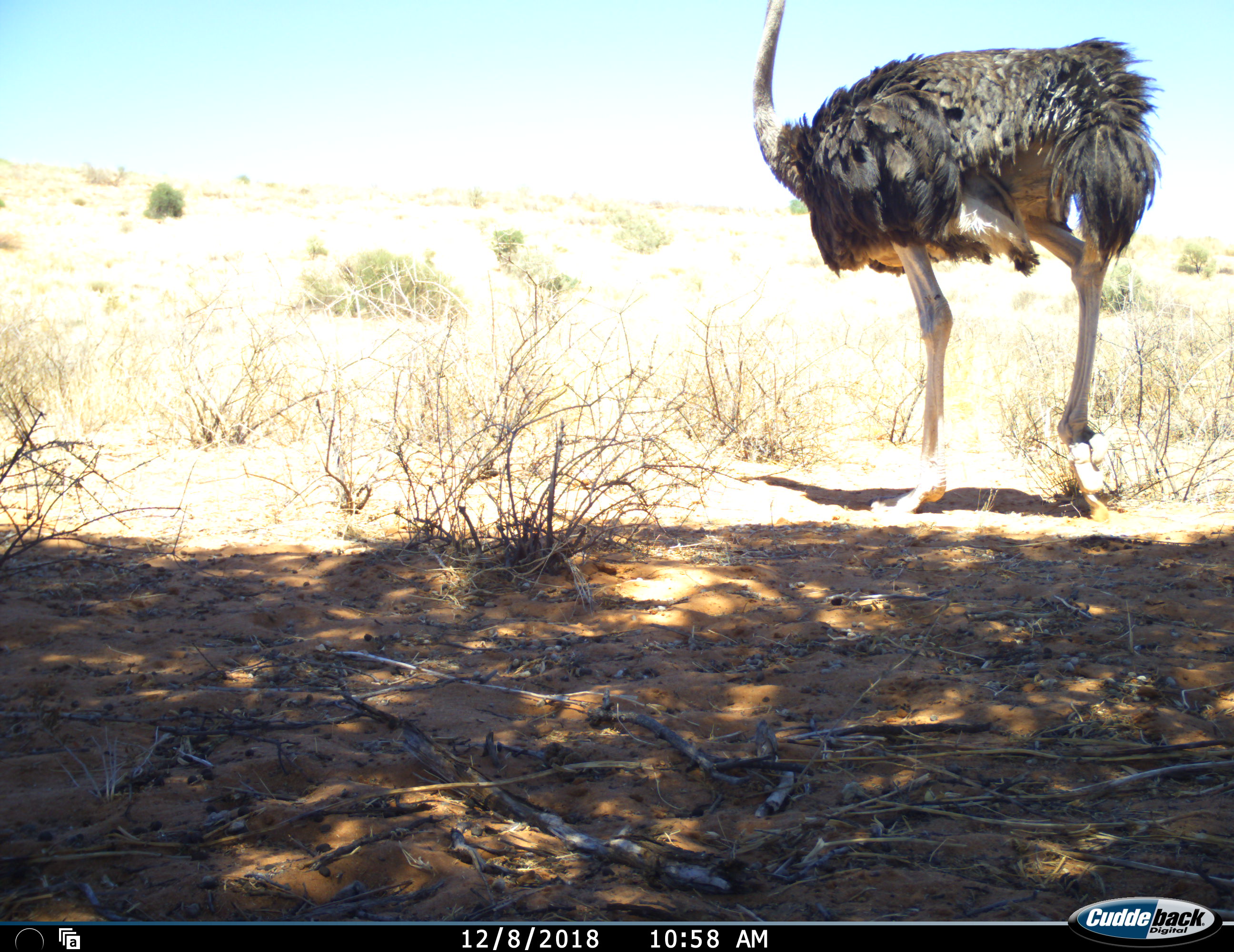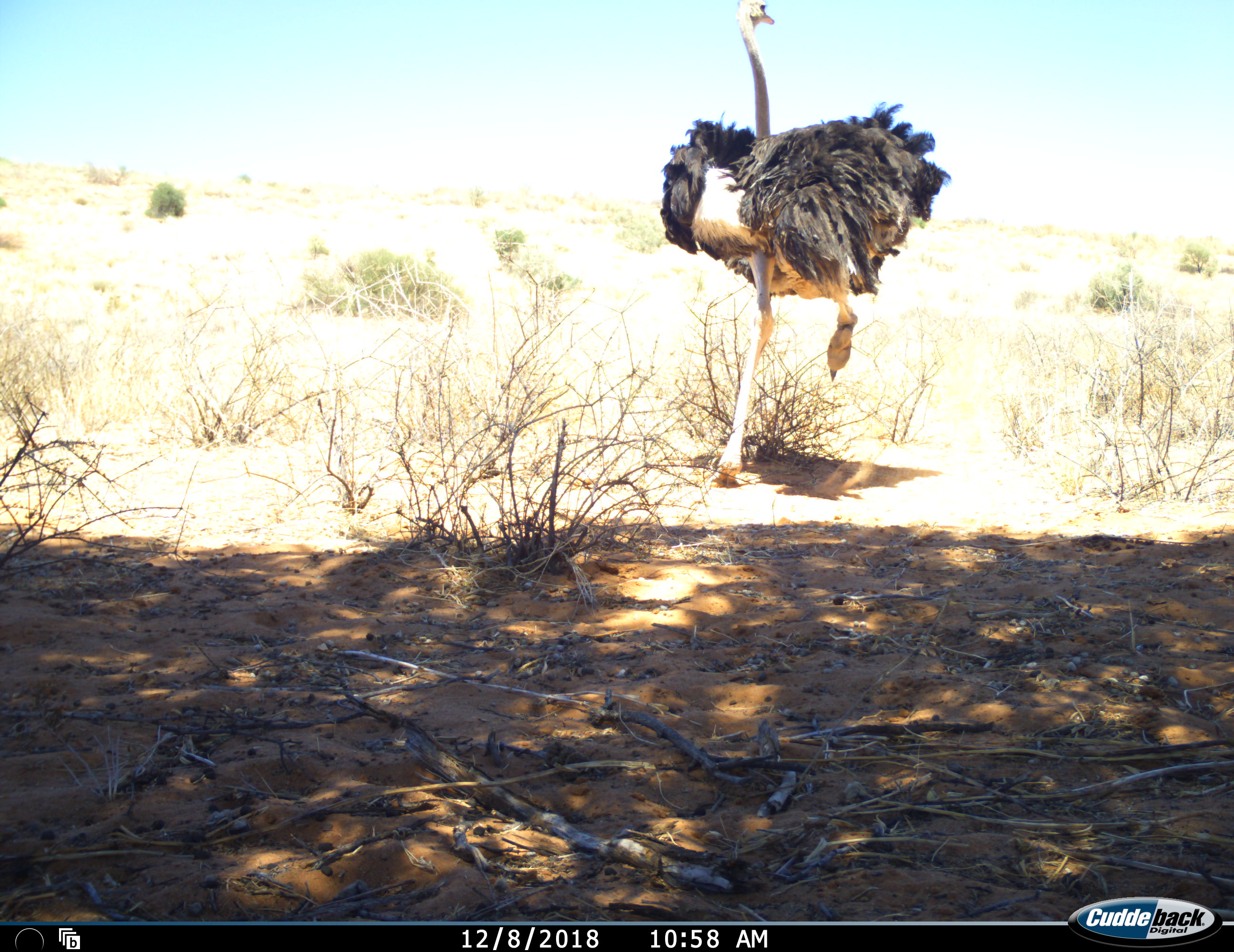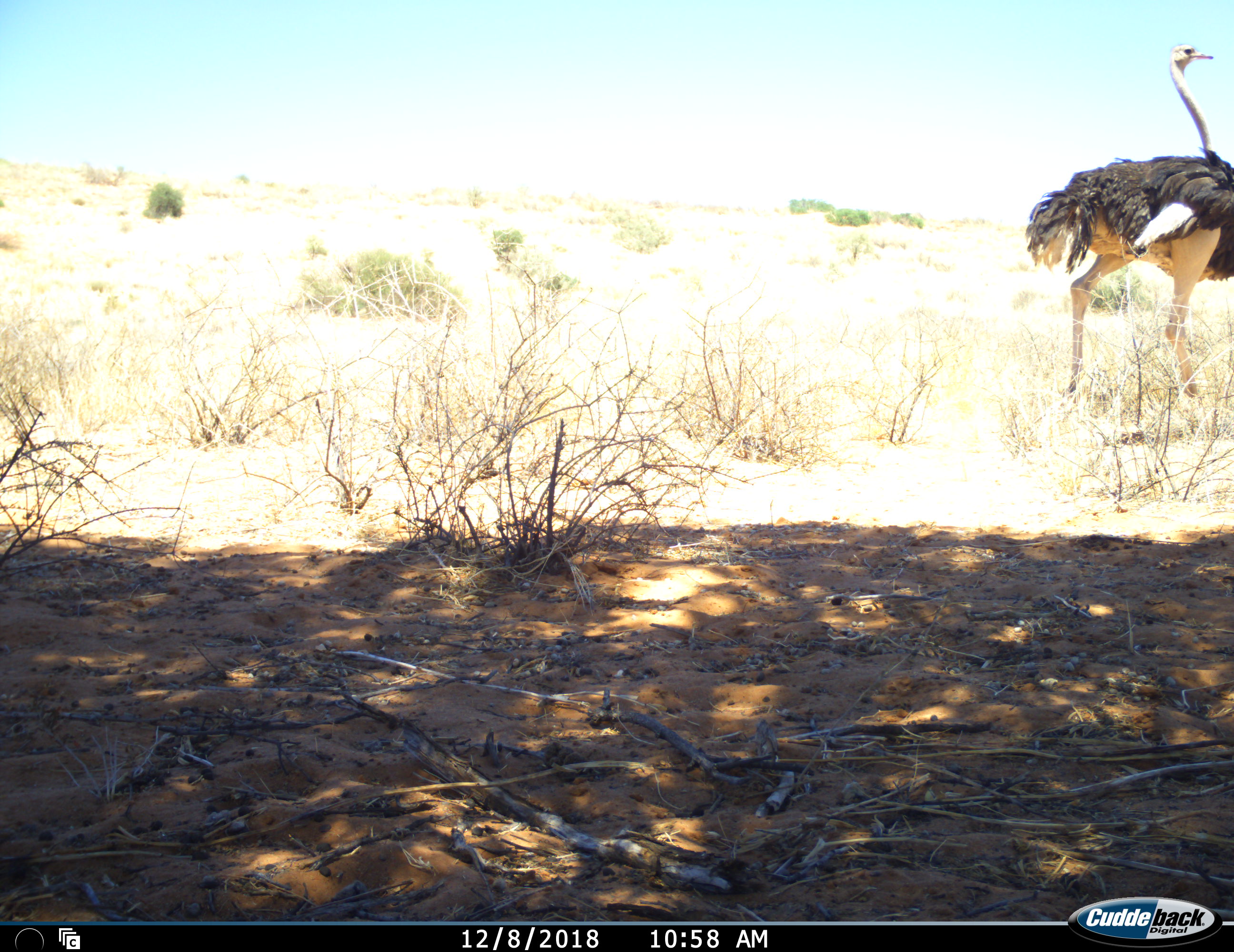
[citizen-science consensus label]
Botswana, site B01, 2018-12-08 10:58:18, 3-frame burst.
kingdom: Animalia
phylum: Chordata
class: Aves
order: Struthioniformes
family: Struthionidae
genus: Struthio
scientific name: Struthio camelus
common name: ostrich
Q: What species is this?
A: Ostrich (Struthio camelus).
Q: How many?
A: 1.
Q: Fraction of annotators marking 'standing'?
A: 9%.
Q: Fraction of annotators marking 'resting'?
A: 0%.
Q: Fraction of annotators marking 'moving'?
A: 91%.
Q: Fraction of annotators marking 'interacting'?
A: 0%.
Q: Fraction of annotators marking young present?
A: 0%.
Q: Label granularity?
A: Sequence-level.